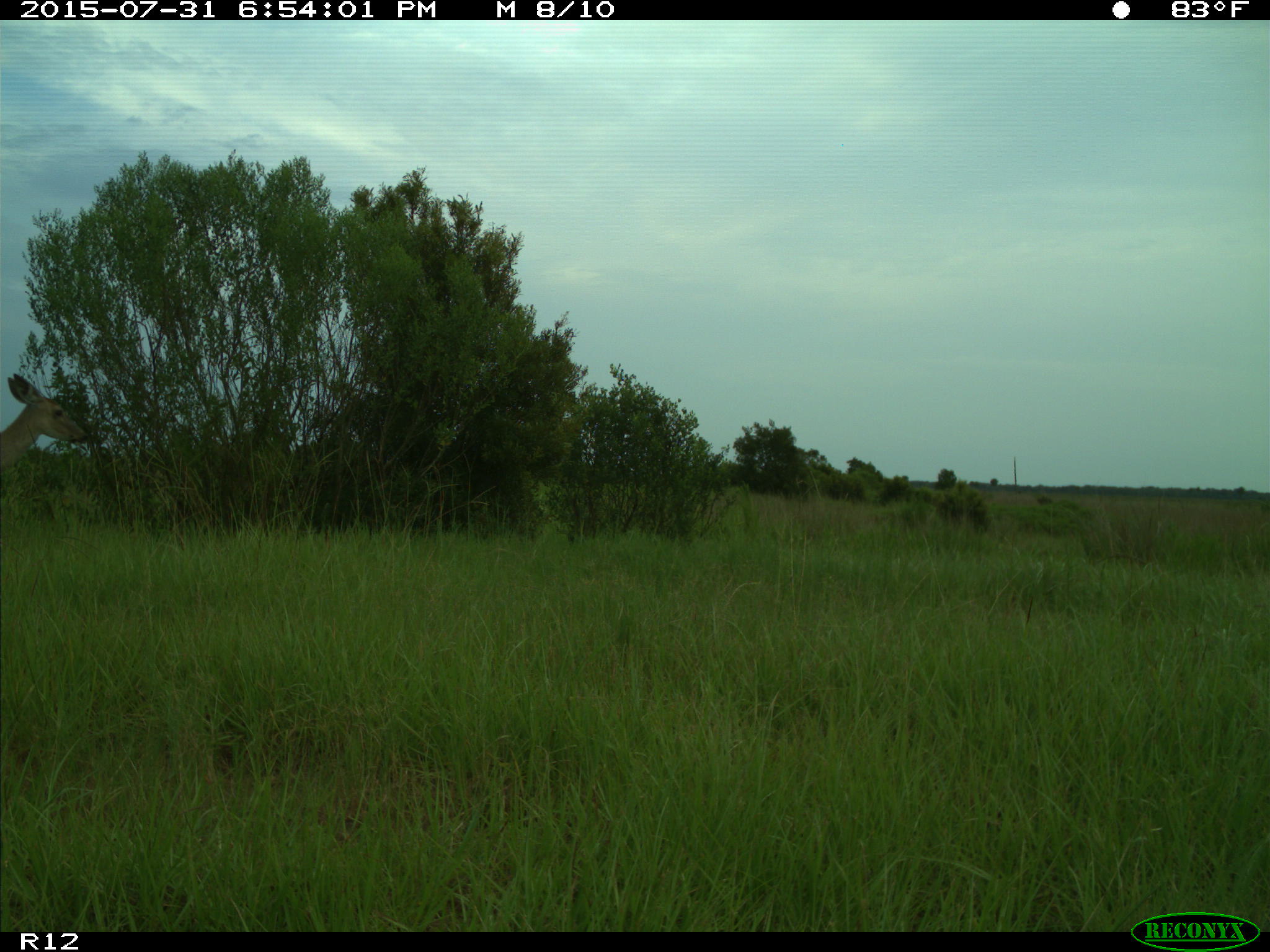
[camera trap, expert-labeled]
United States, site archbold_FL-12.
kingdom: Animalia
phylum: Chordata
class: Mammalia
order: Artiodactyla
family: Cervidae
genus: Odocoileus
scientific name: Odocoileus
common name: deer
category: unidentified deer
Unidentified deer (deer) (Odocoileus).